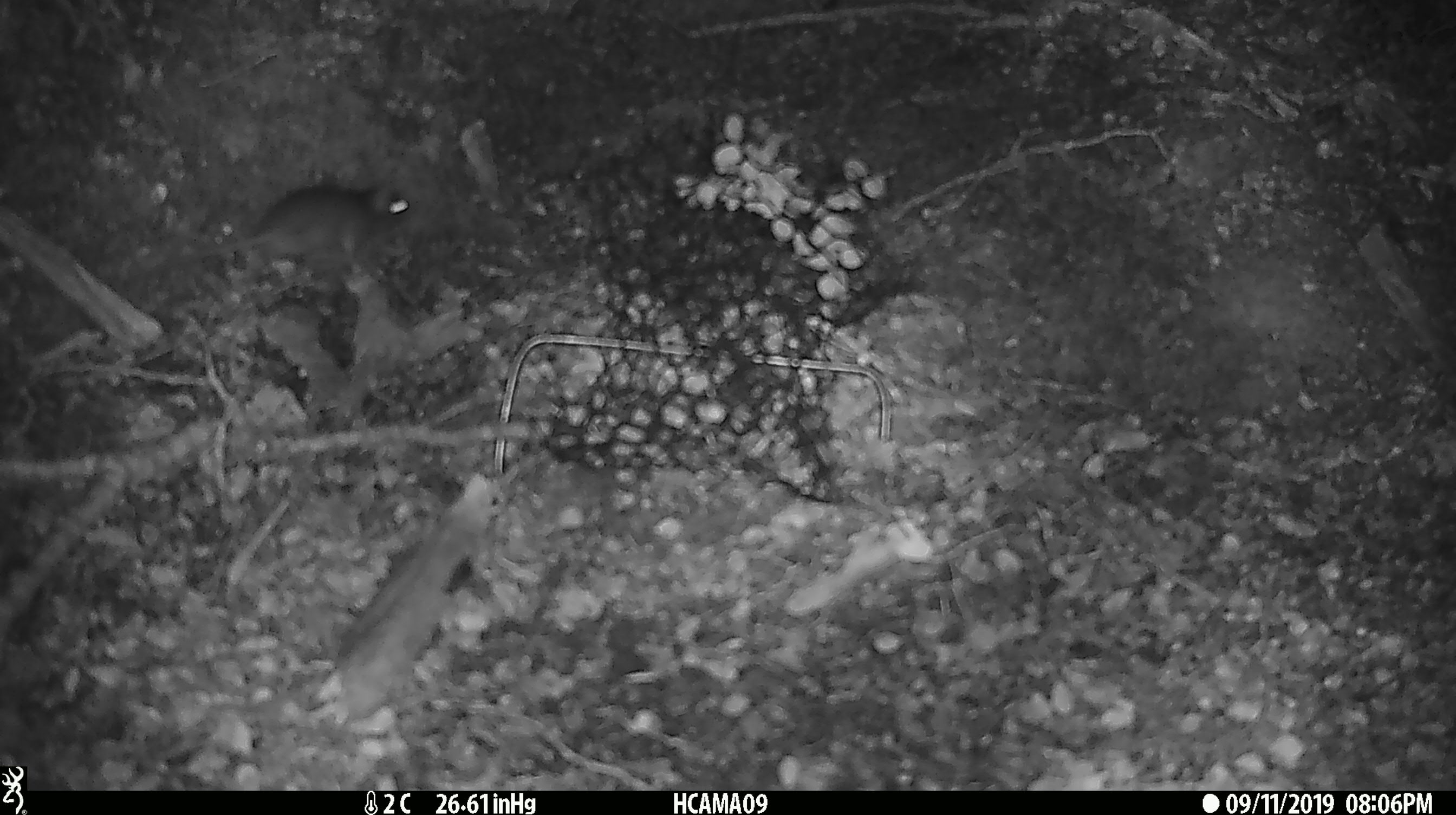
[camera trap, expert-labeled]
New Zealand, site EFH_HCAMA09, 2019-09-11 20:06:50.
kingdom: Animalia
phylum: Chordata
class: Mammalia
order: Rodentia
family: Muridae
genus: Mus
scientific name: Mus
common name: mouse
Mouse (Mus).